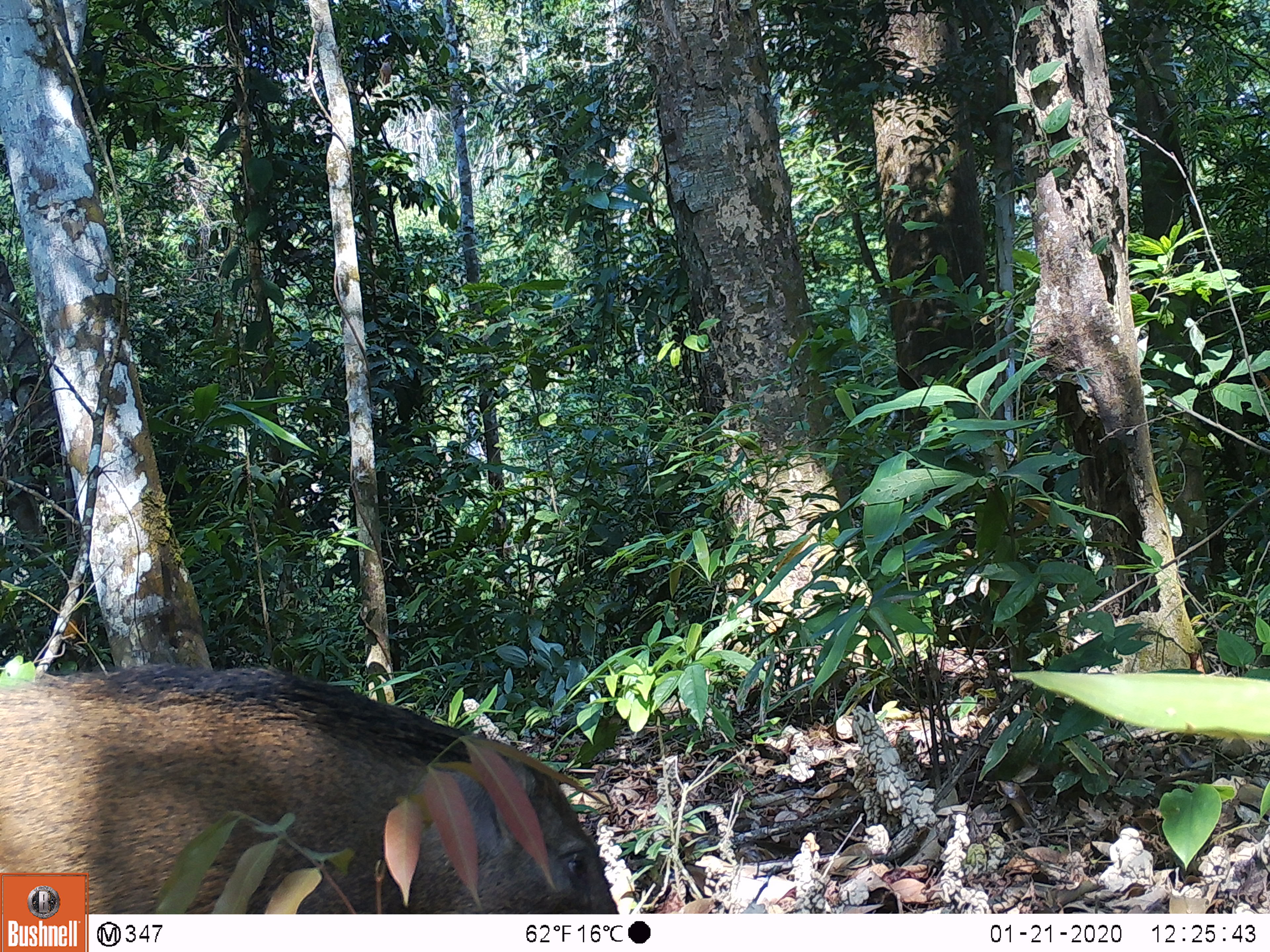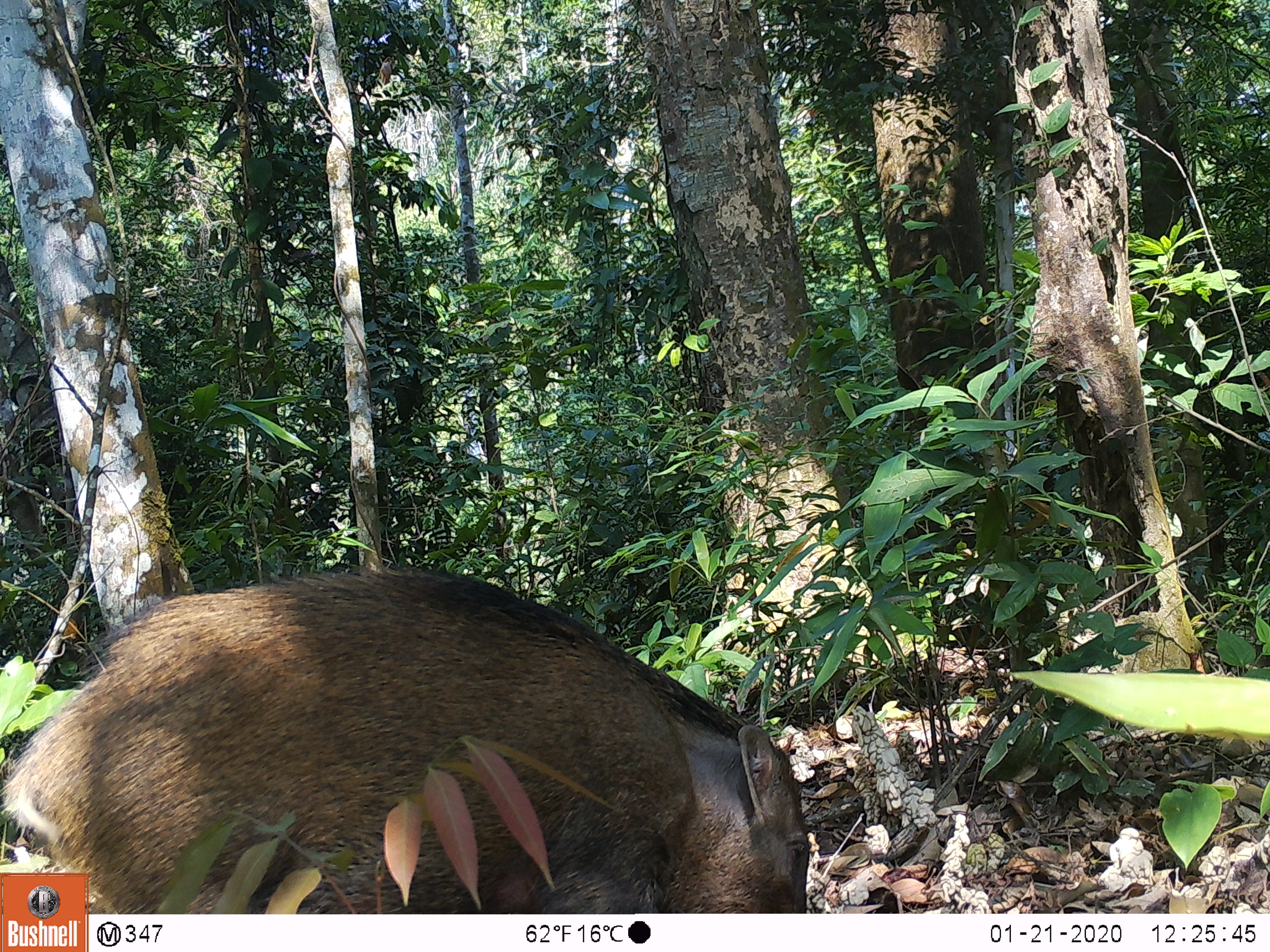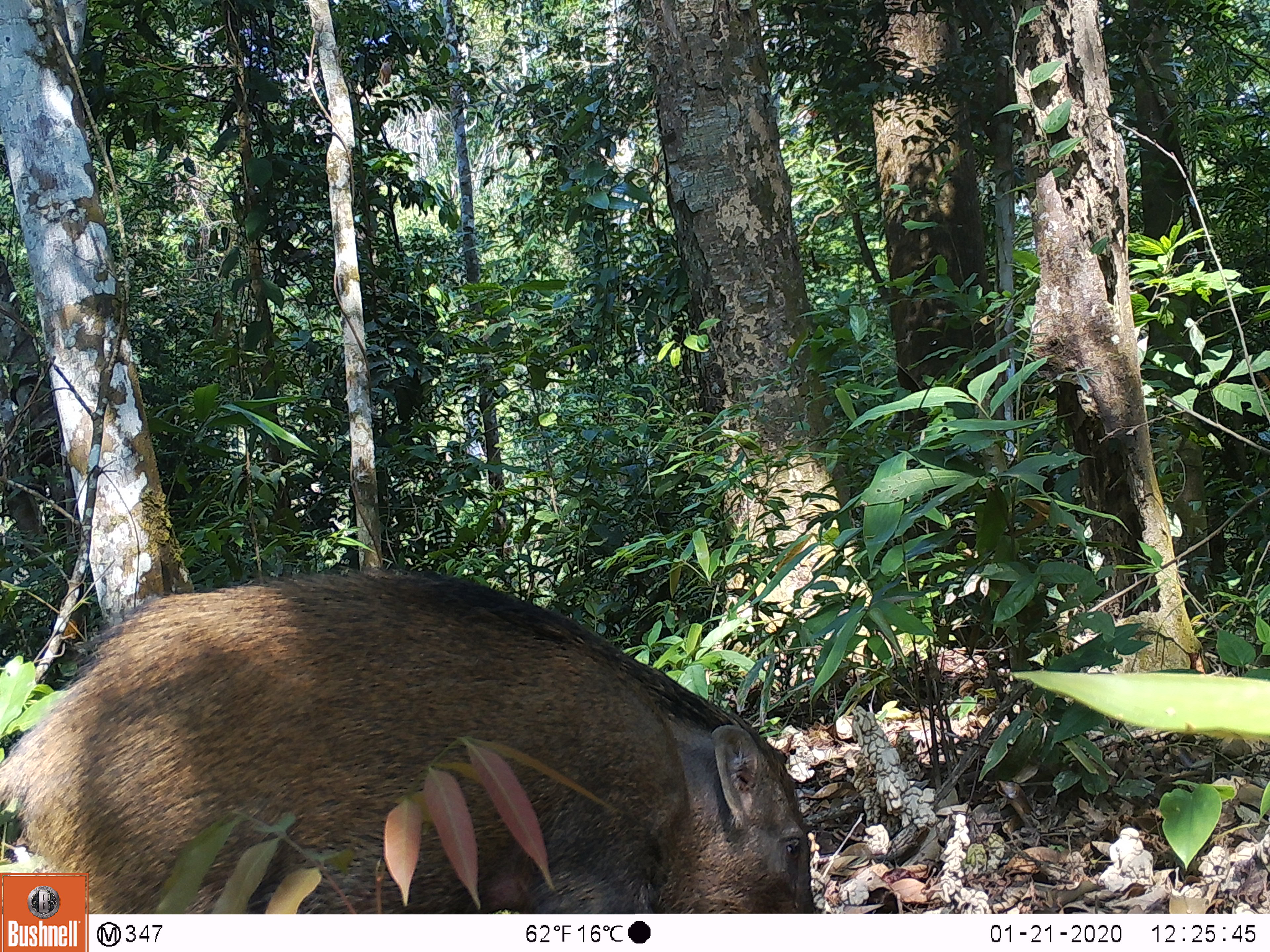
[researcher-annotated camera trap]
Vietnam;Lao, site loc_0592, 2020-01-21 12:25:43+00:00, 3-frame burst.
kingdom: Animalia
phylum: Chordata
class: Mammalia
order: Artiodactyla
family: Suidae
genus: Sus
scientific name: Sus scrofa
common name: eurasian wild pig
Eurasian wild pig (Sus scrofa). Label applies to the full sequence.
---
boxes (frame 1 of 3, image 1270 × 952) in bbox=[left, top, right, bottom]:
eurasian wild pig: bbox=[0, 660, 619, 914]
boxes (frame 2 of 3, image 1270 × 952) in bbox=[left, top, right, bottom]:
eurasian wild pig: bbox=[0, 558, 809, 914]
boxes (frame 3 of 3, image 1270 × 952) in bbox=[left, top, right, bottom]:
eurasian wild pig: bbox=[0, 564, 815, 914]